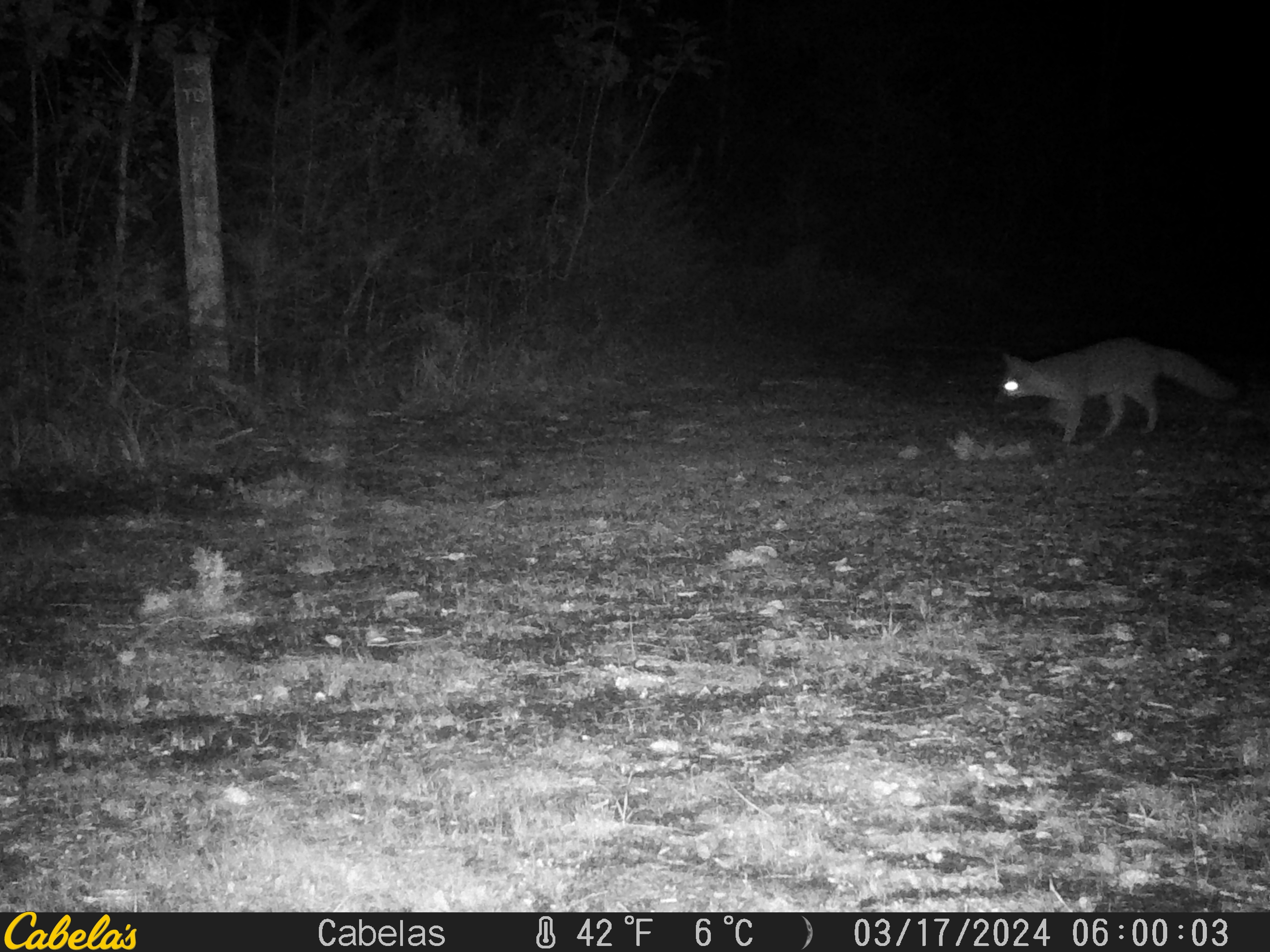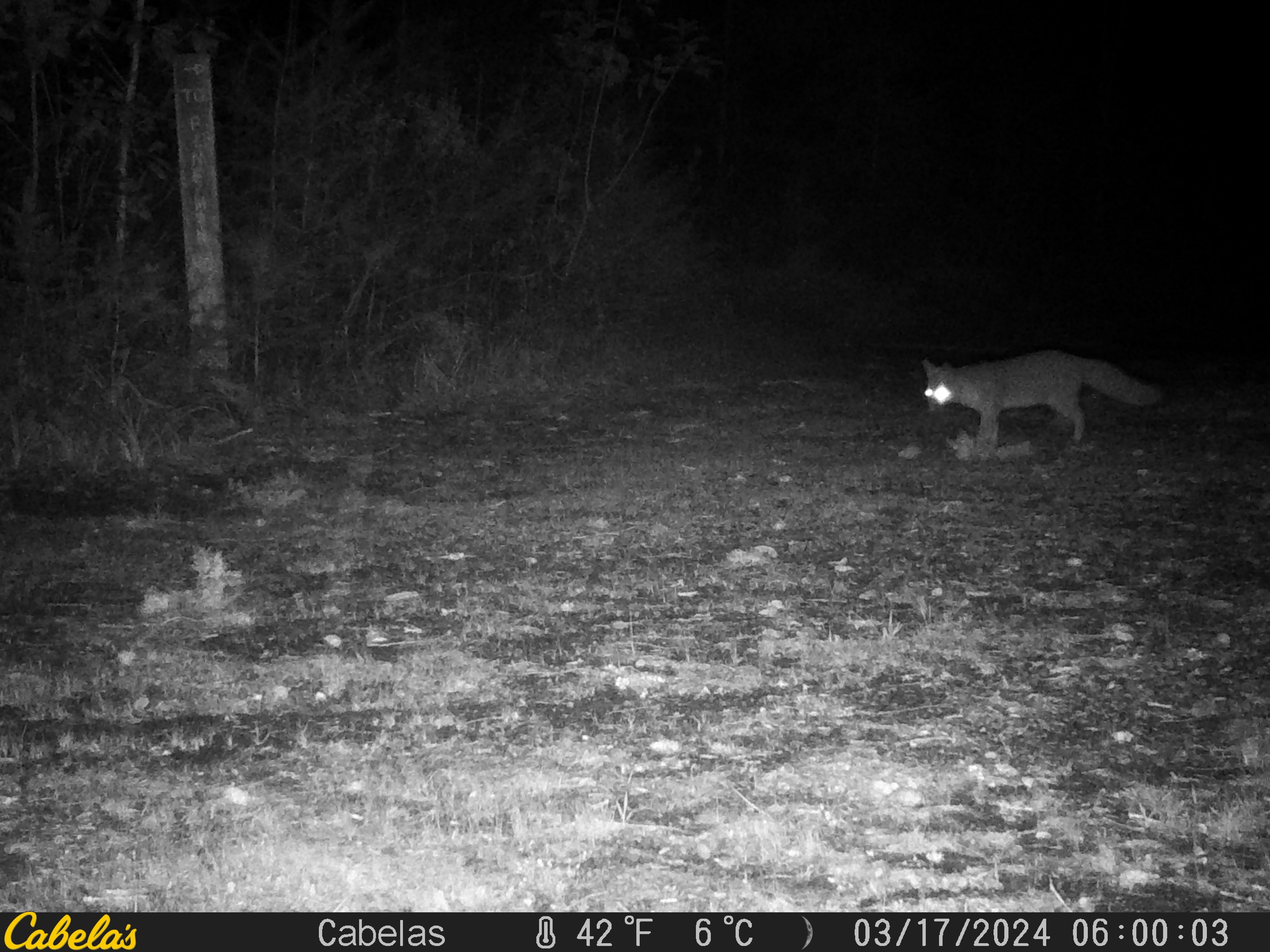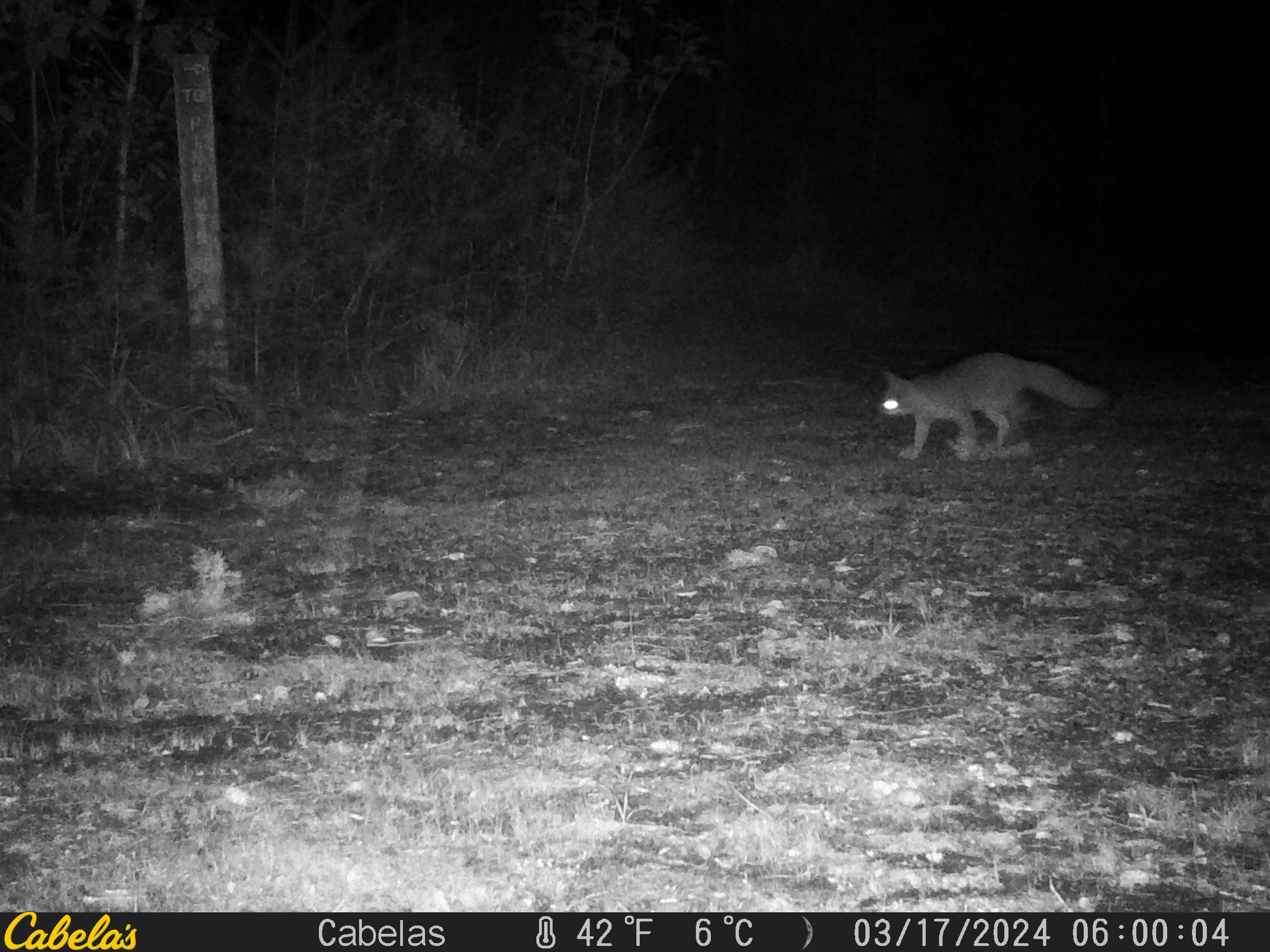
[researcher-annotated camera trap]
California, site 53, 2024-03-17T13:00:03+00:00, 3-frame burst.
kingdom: Animalia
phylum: Chordata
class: Mammalia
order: Carnivora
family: Canidae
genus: Urocyon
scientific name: Urocyon cinereoargenteus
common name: gray fox